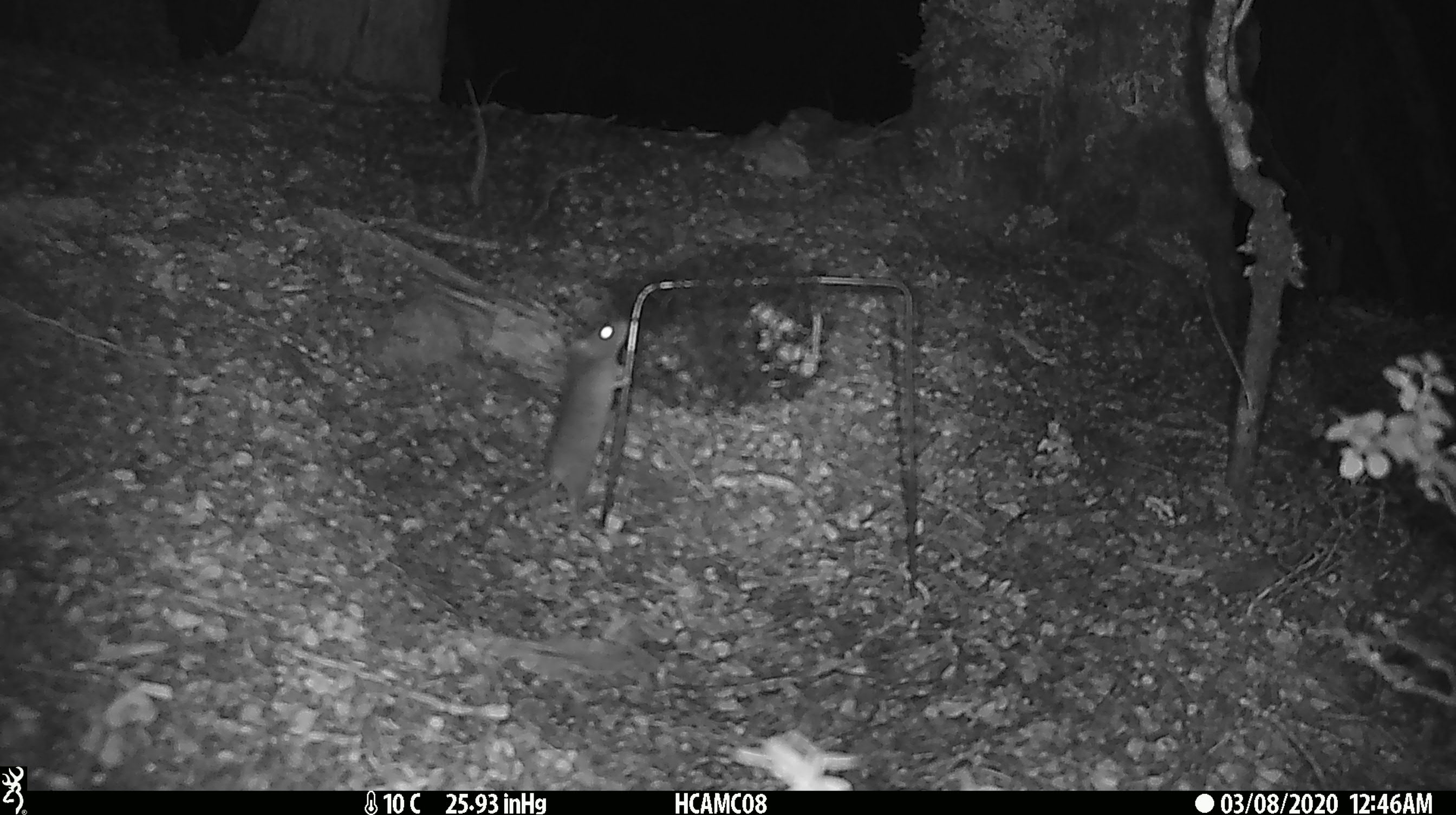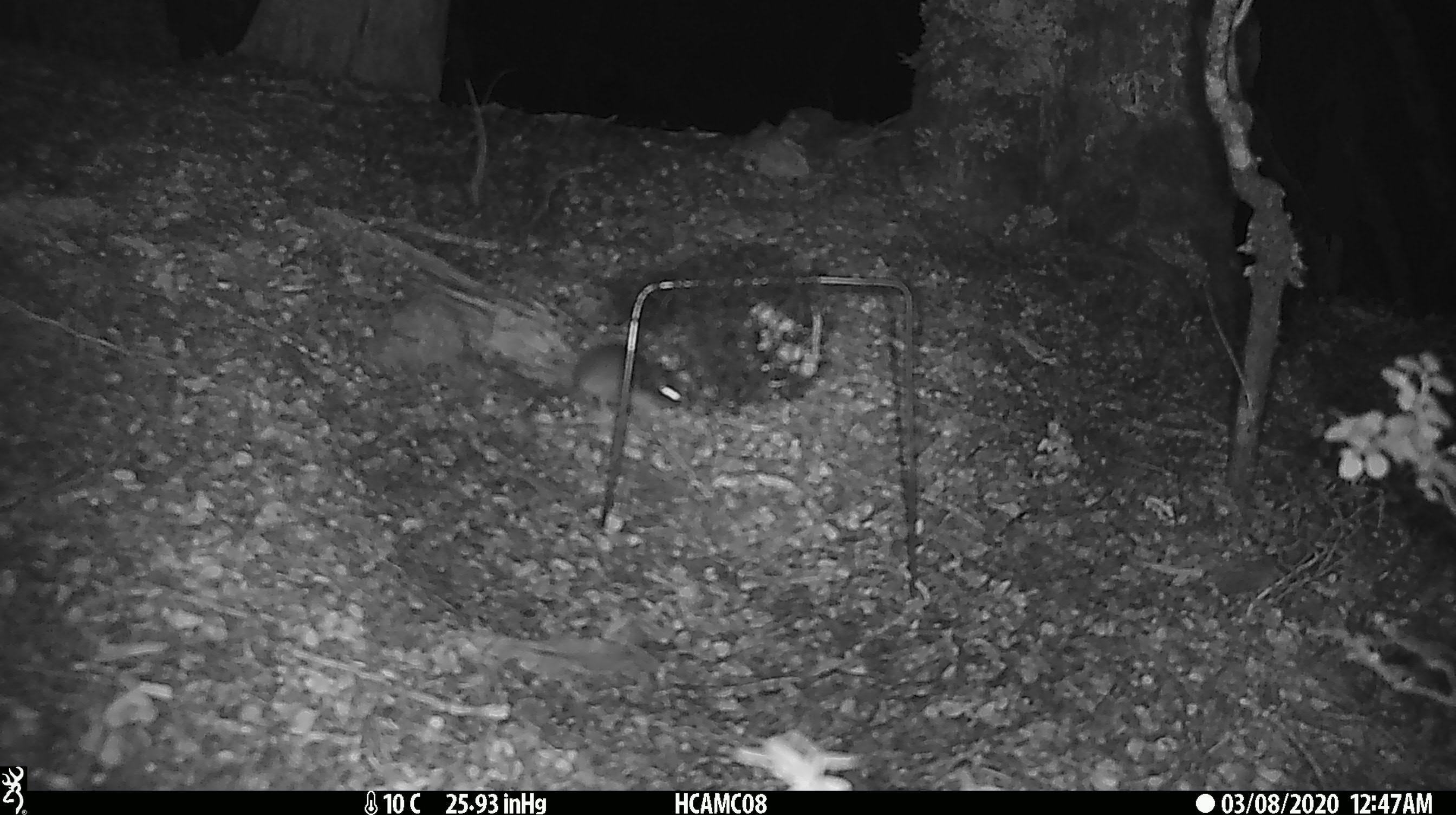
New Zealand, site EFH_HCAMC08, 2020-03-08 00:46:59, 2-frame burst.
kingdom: Animalia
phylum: Chordata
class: Mammalia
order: Rodentia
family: Muridae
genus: Mus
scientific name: Mus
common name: mouse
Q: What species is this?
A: Mouse (Mus).